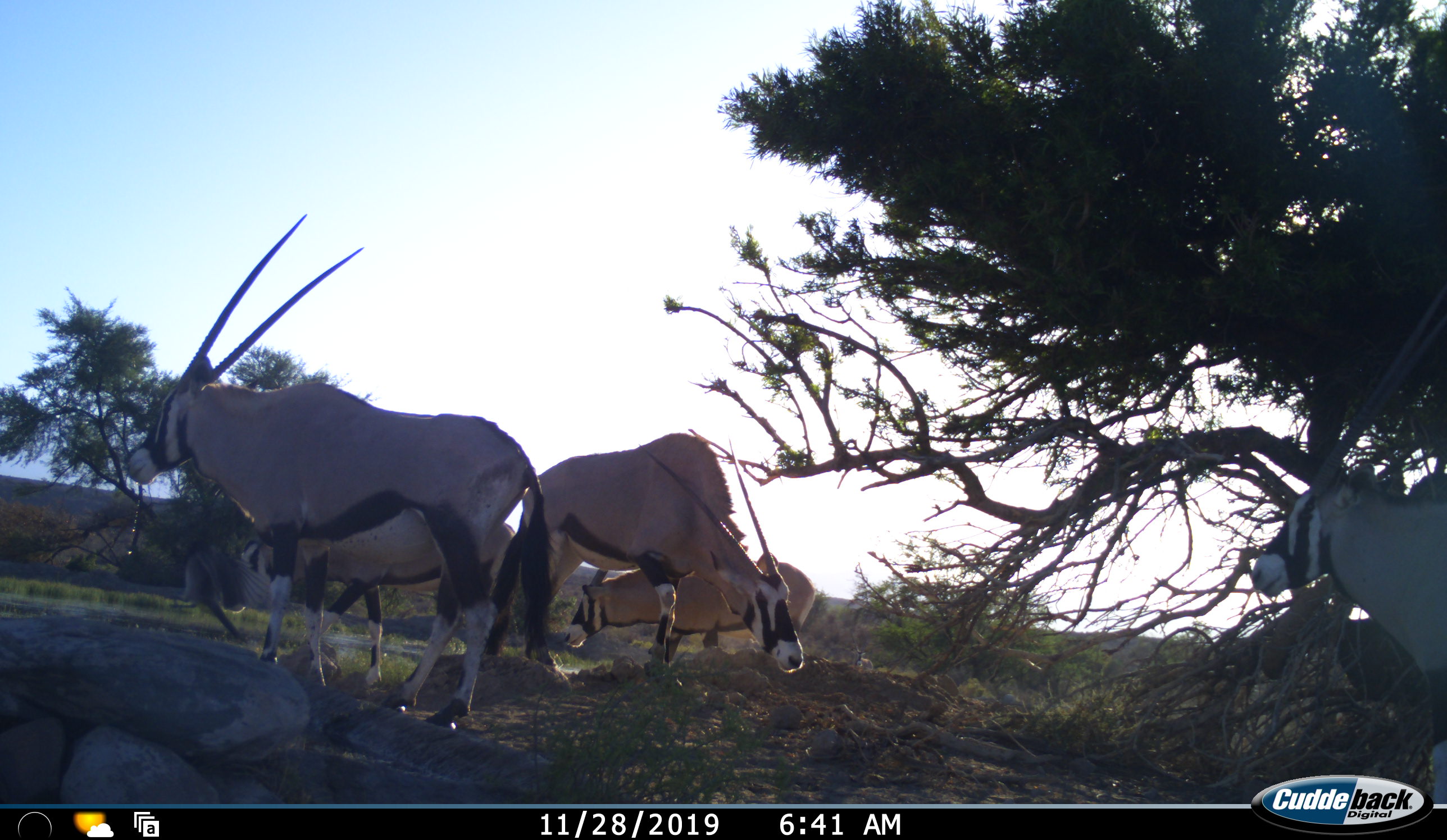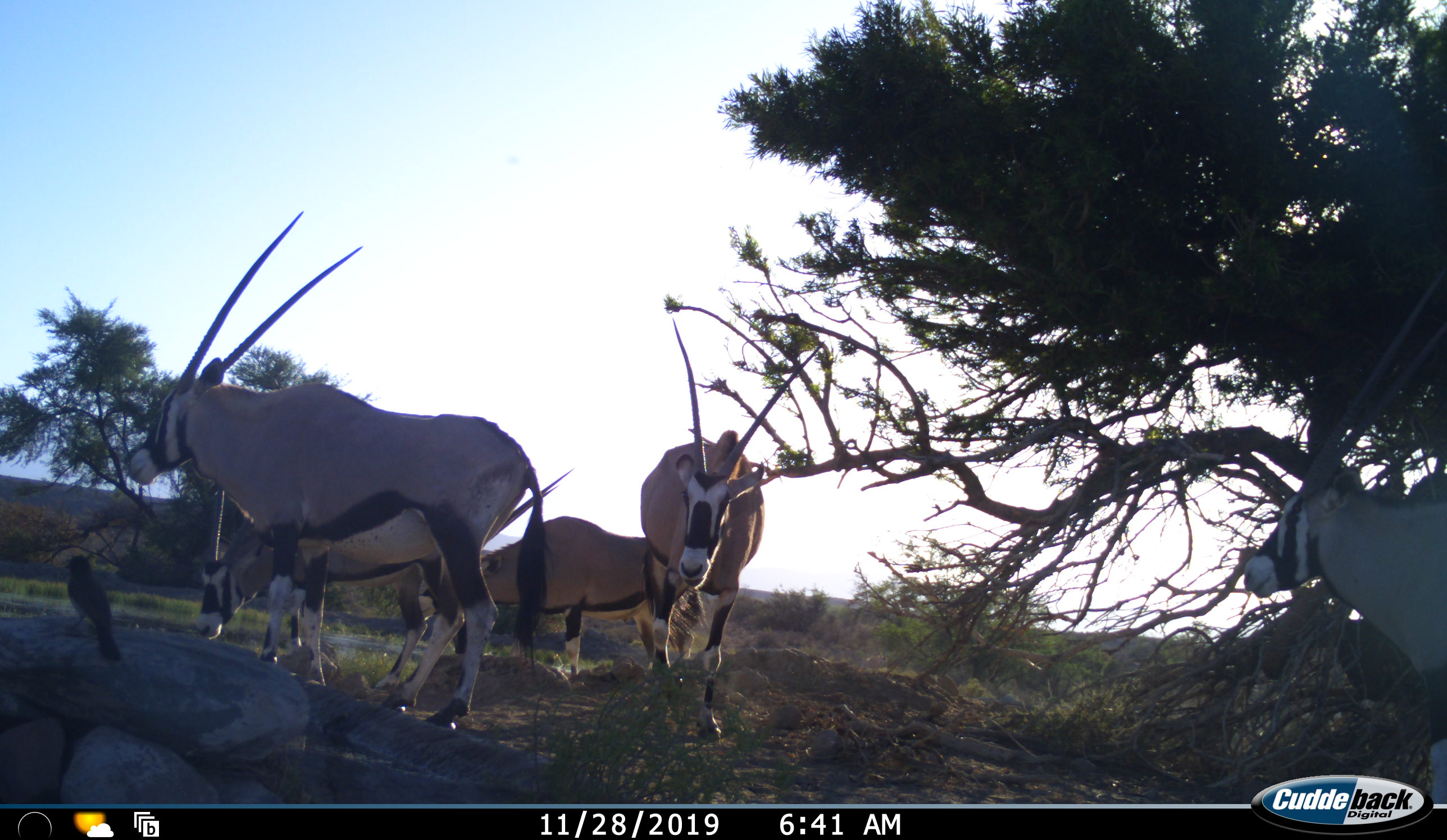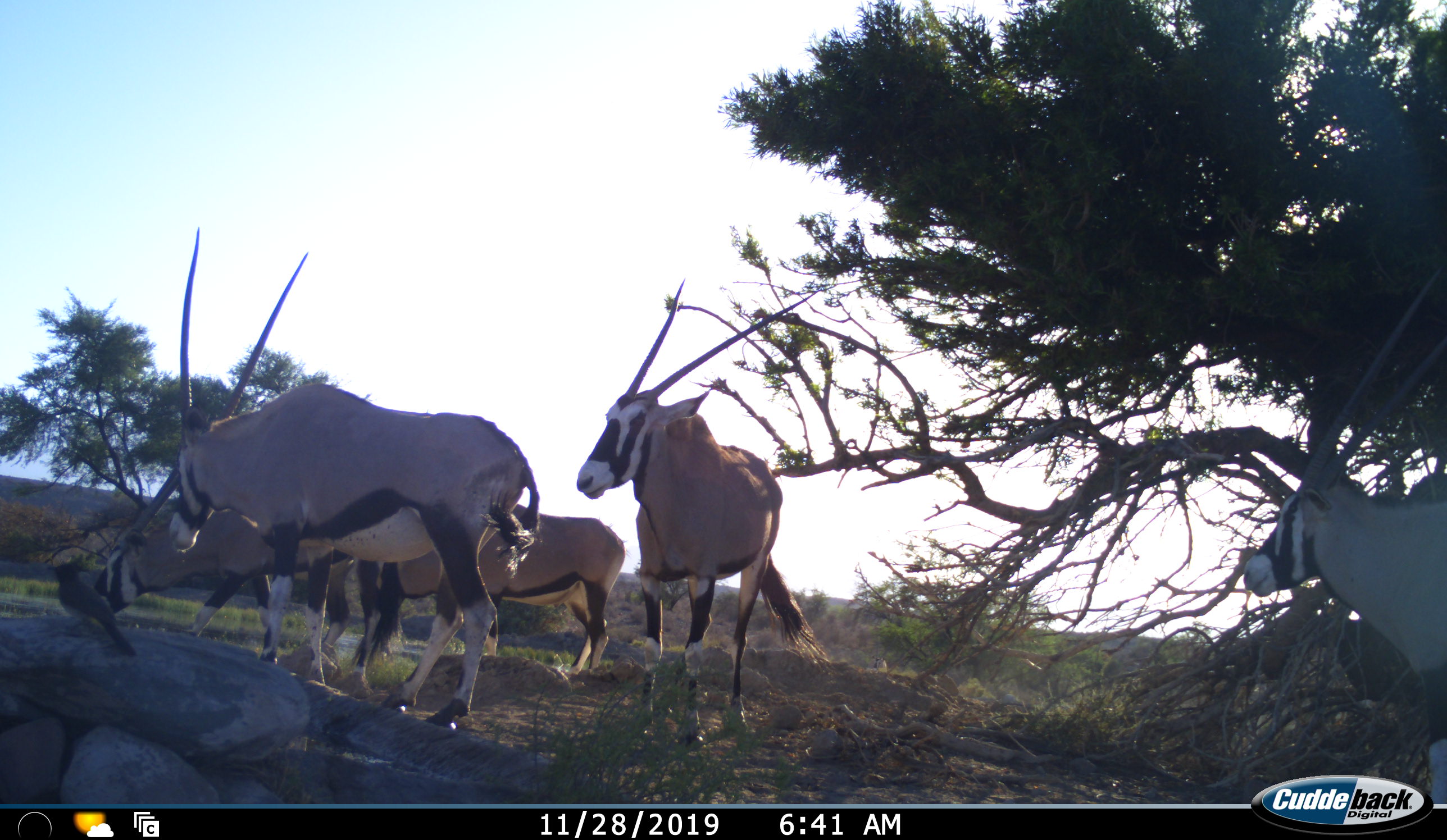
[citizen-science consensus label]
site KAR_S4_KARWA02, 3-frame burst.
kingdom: Animalia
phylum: Chordata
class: Aves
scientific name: Aves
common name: bird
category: birdother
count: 1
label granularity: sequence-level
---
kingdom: Animalia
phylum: Chordata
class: Mammalia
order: Artiodactyla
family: Bovidae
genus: Oryx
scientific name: Oryx gazella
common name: gemsbok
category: oryx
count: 5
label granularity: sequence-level